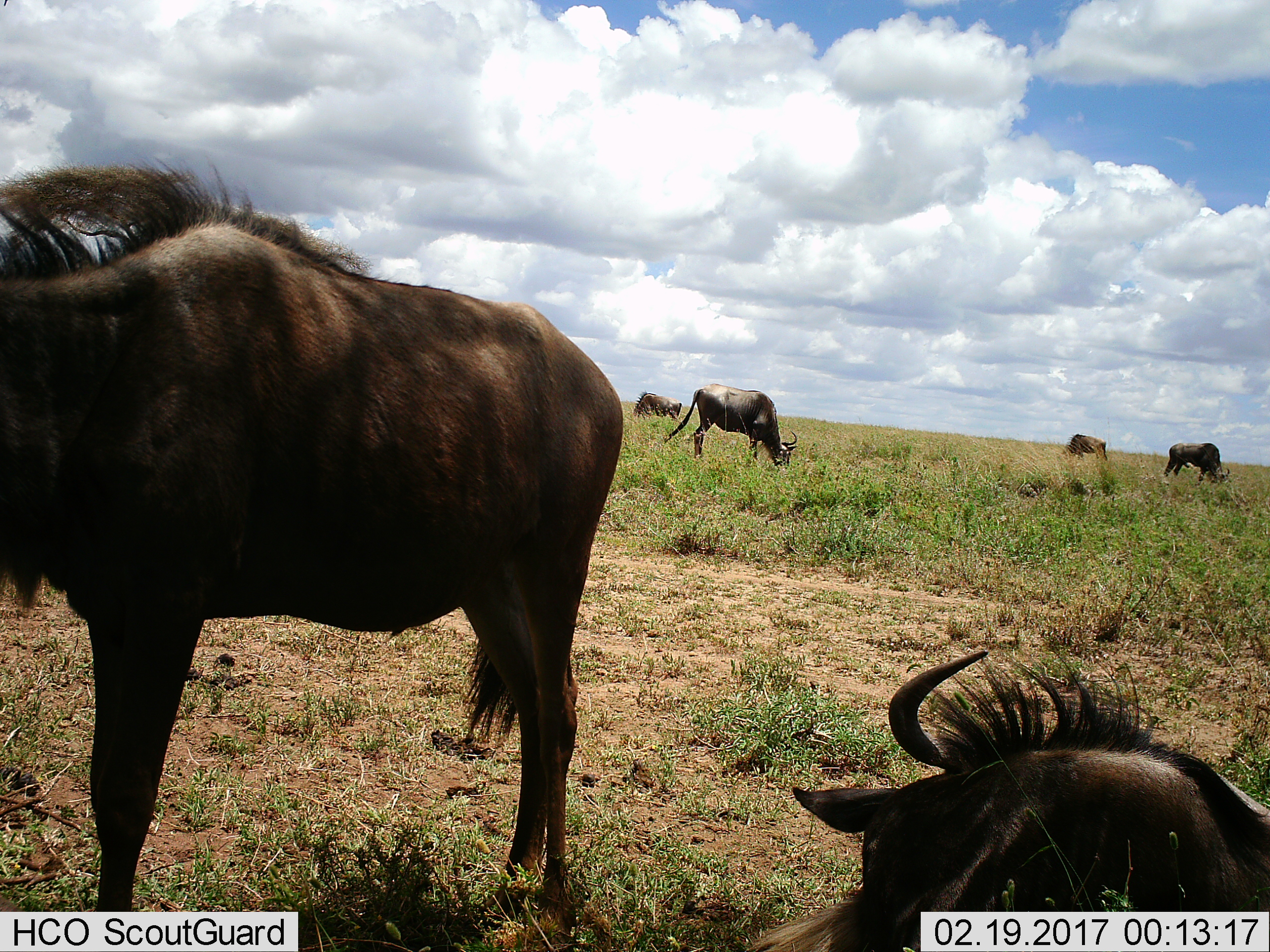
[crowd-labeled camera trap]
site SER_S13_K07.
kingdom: Animalia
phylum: Chordata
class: Mammalia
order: Artiodactyla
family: Bovidae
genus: Connochaetes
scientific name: Connochaetes taurinus taurinus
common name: blue wildebeest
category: wildebeestblue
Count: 6.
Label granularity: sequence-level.